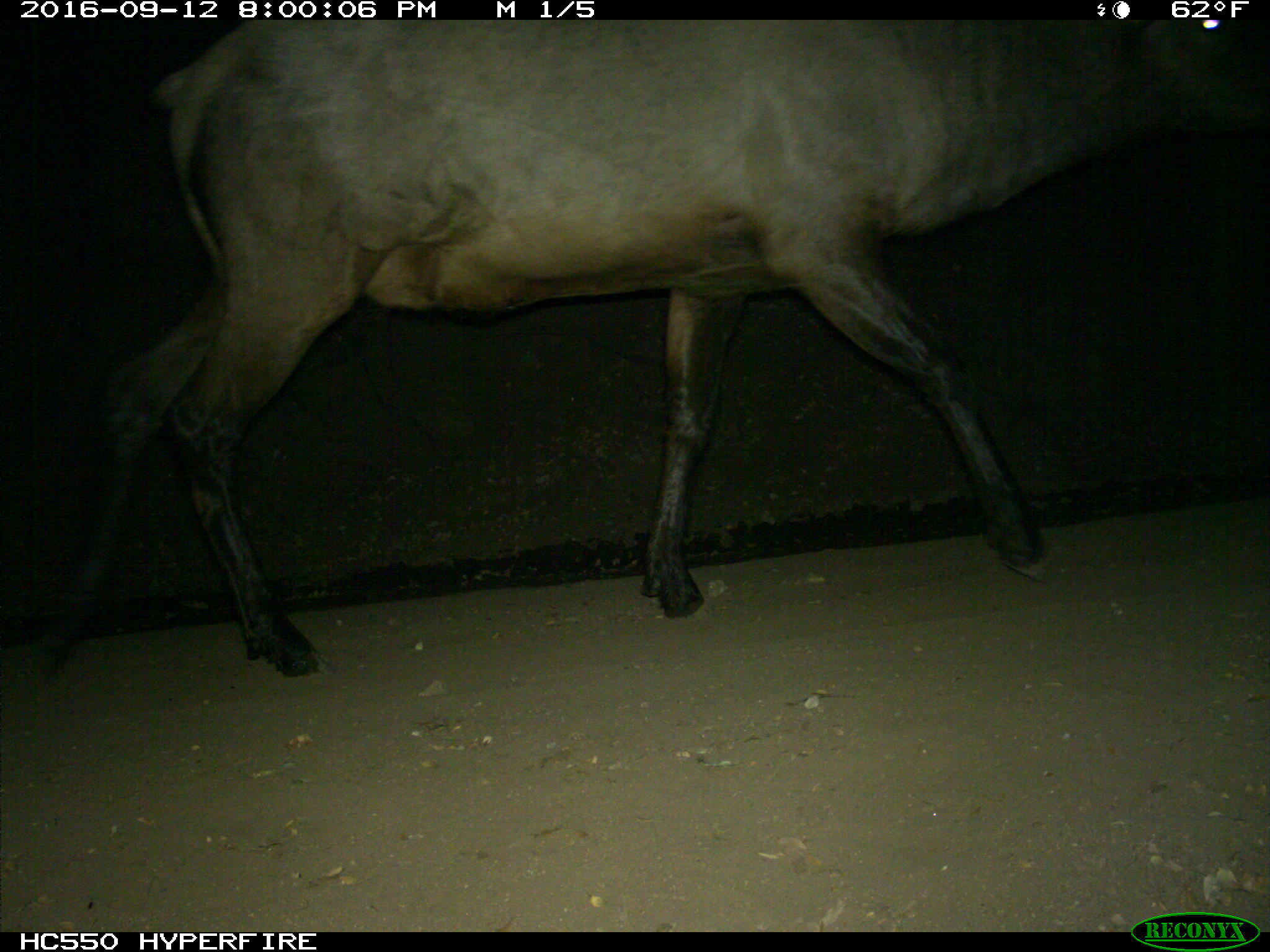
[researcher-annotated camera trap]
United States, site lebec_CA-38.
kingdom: Animalia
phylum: Chordata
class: Mammalia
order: Artiodactyla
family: Cervidae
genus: Cervus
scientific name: Cervus canadensis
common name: elk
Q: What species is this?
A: Cervus canadensis (elk).